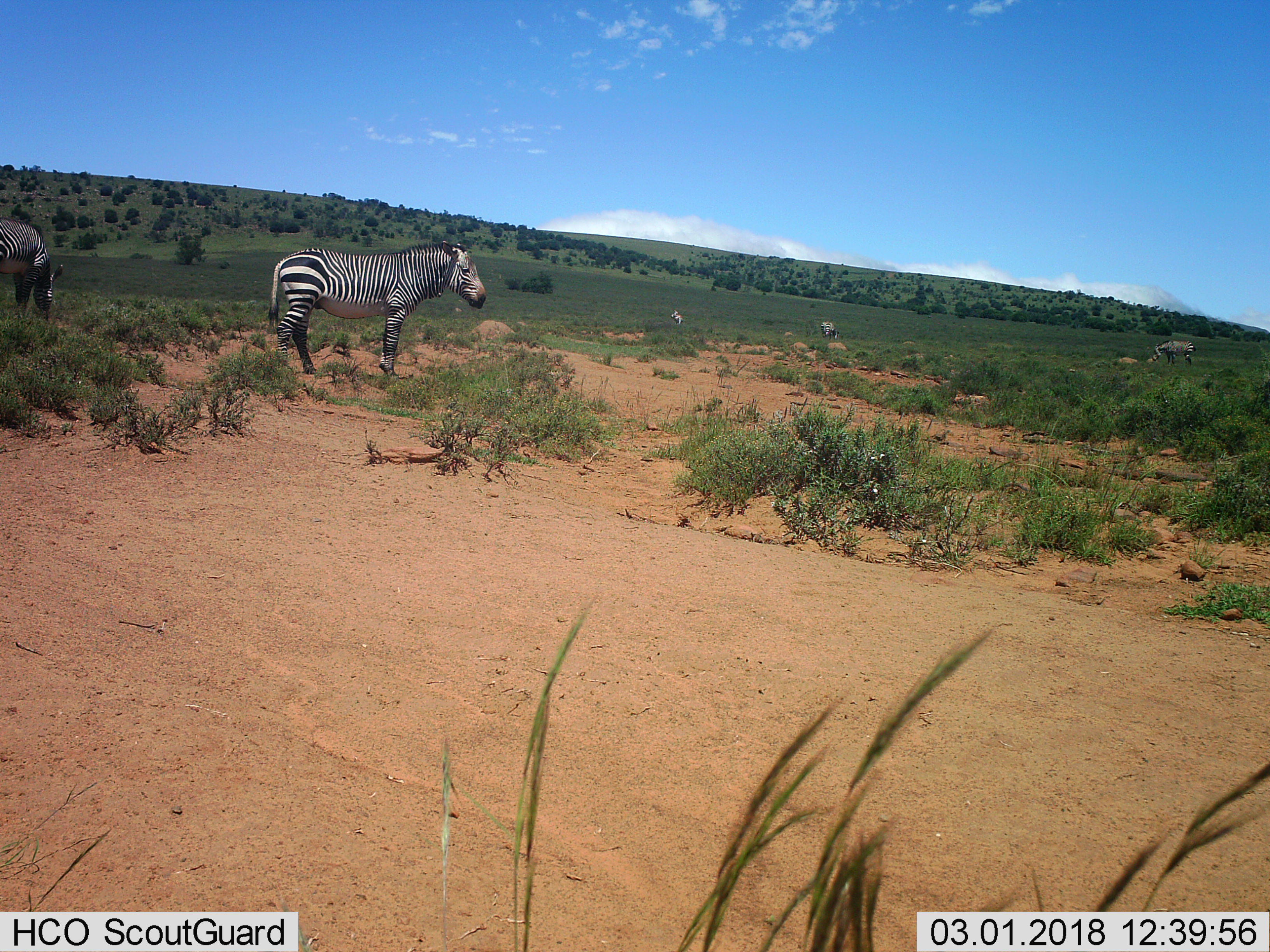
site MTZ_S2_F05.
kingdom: Animalia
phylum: Chordata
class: Mammalia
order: Perissodactyla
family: Equidae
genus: Equus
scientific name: Equus zebra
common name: mountain zebra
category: zebramountain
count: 5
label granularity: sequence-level